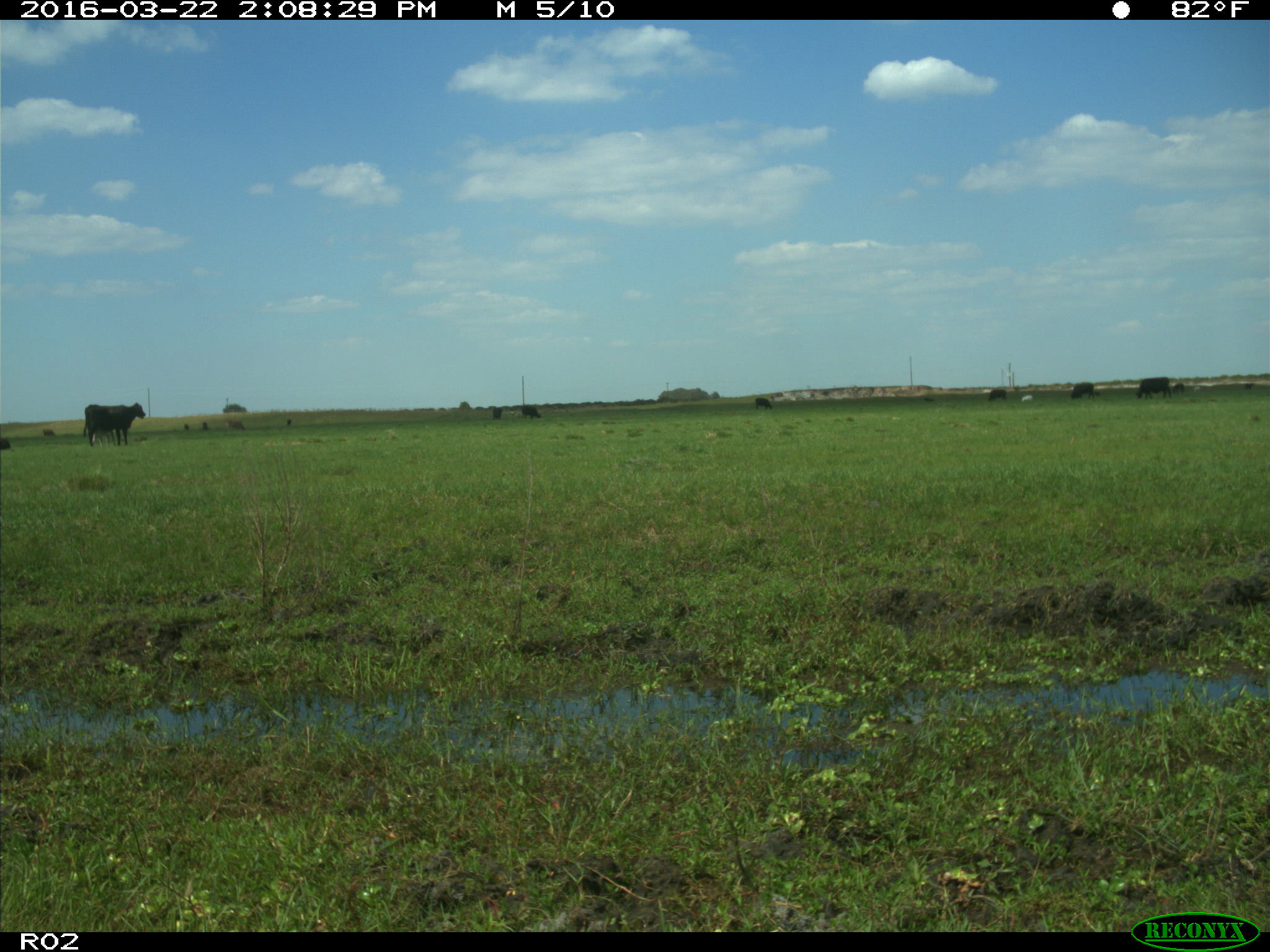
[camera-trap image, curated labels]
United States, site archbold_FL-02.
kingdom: Animalia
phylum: Chordata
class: Mammalia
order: Artiodactyla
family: Bovidae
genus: Bos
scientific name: Bos taurus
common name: domestic cow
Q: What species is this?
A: Bos taurus (domestic cow).